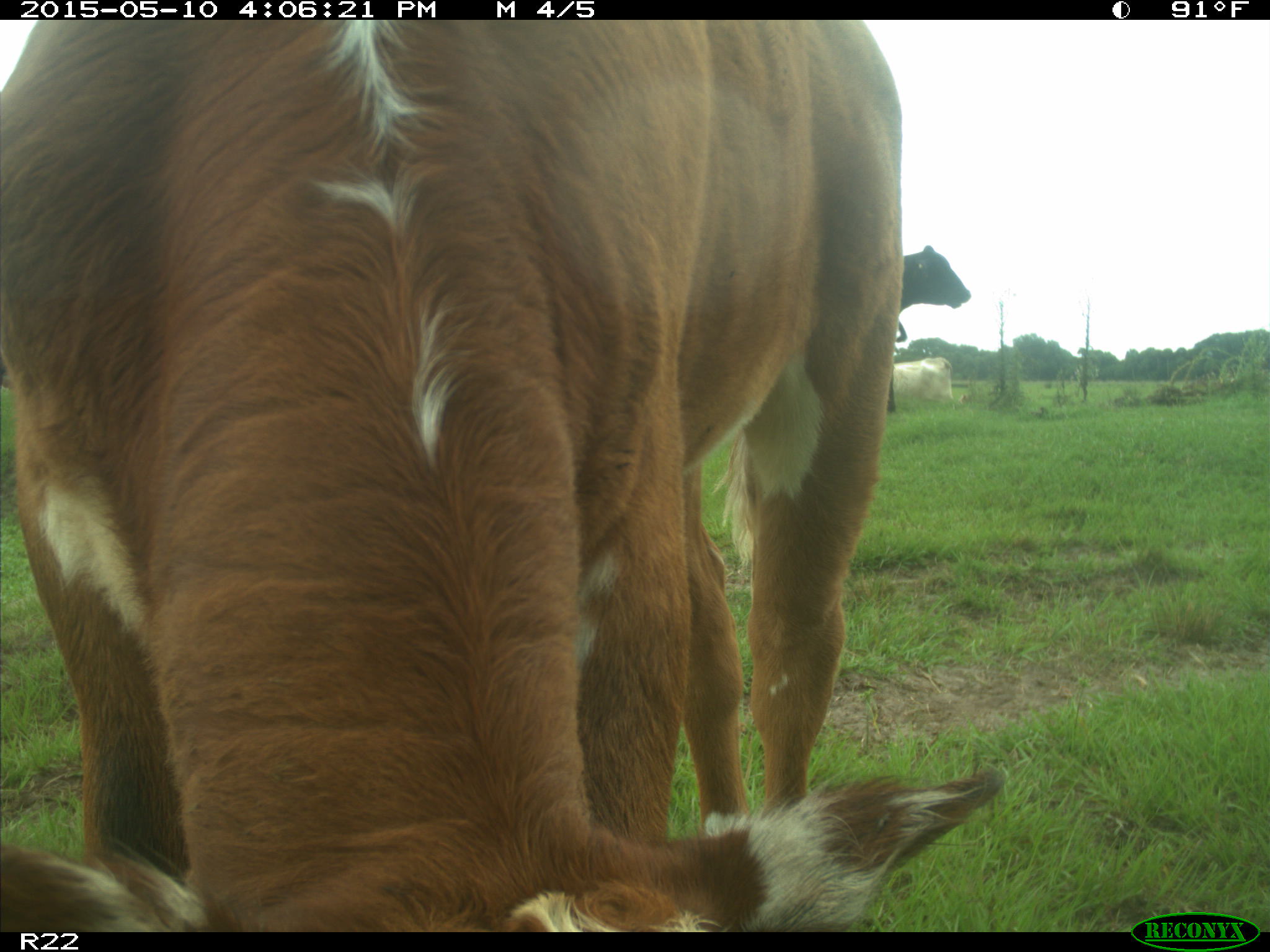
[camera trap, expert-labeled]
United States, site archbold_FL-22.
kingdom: Animalia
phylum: Chordata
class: Mammalia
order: Artiodactyla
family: Bovidae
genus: Bos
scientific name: Bos taurus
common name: domestic cow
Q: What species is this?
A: Bos taurus (domestic cow).